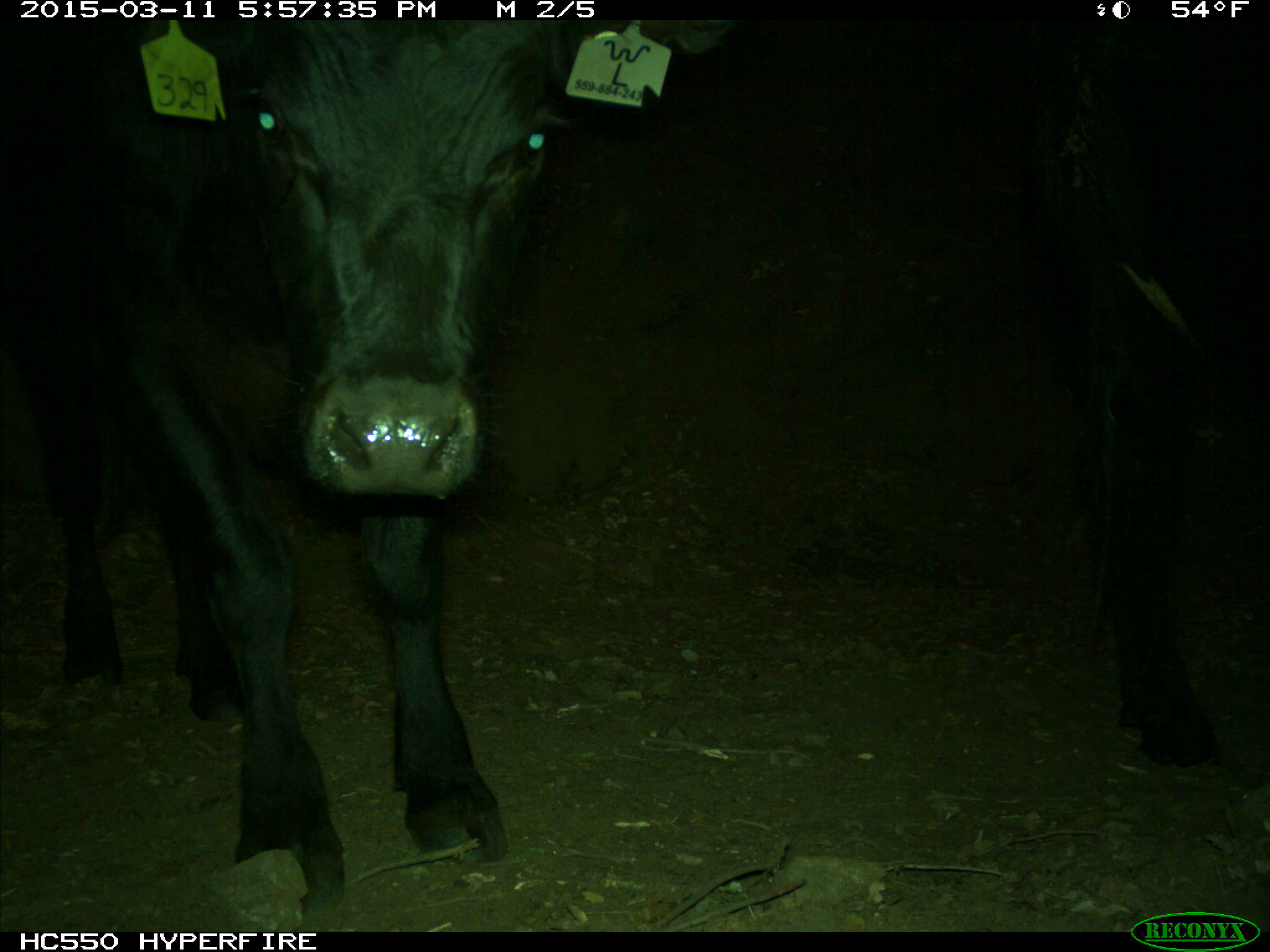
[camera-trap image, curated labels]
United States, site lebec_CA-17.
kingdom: Animalia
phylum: Chordata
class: Mammalia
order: Artiodactyla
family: Bovidae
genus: Bos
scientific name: Bos taurus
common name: domestic cow